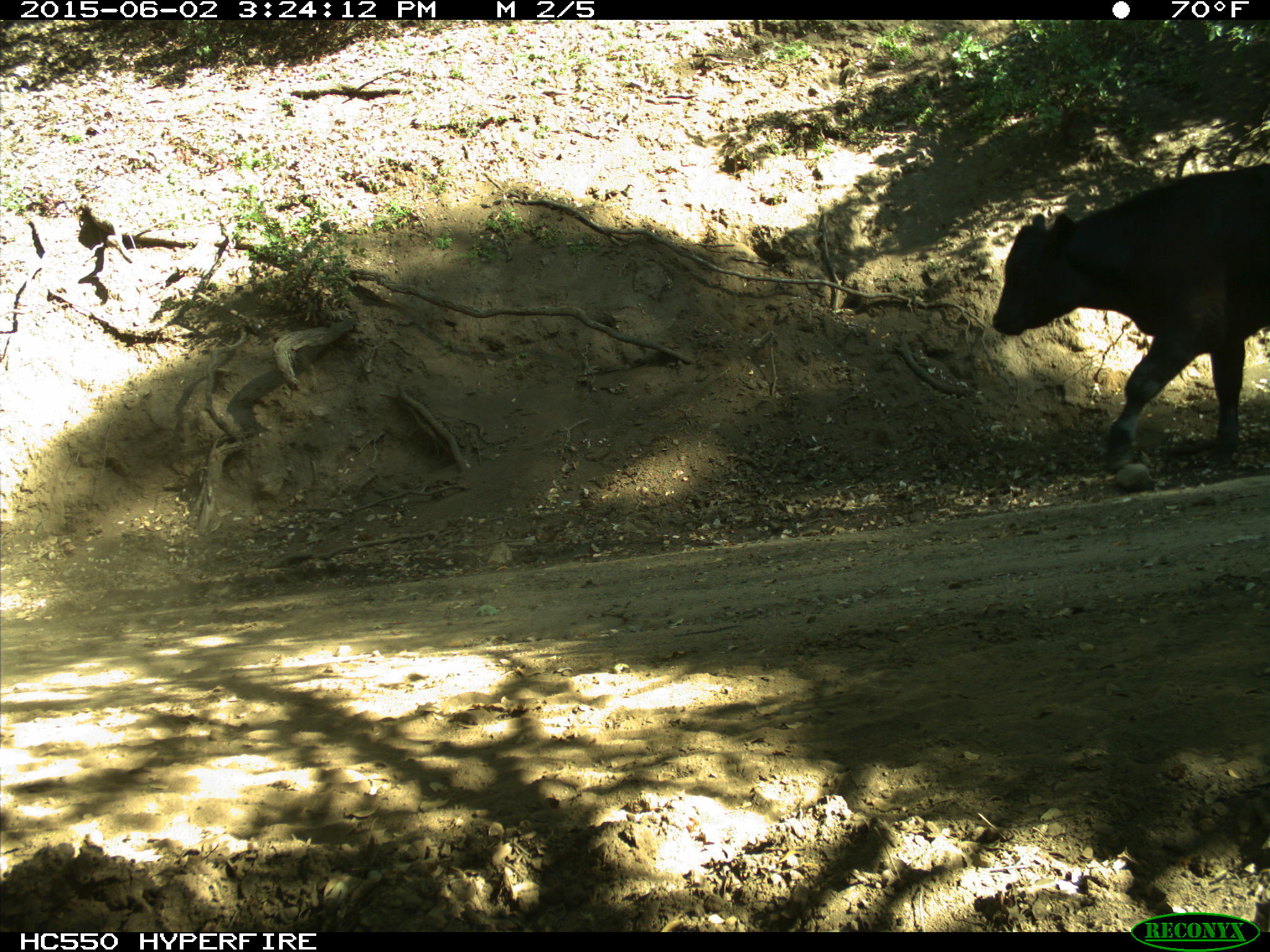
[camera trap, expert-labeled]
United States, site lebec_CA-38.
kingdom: Animalia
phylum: Chordata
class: Mammalia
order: Artiodactyla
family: Bovidae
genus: Bos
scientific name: Bos taurus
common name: domestic cow